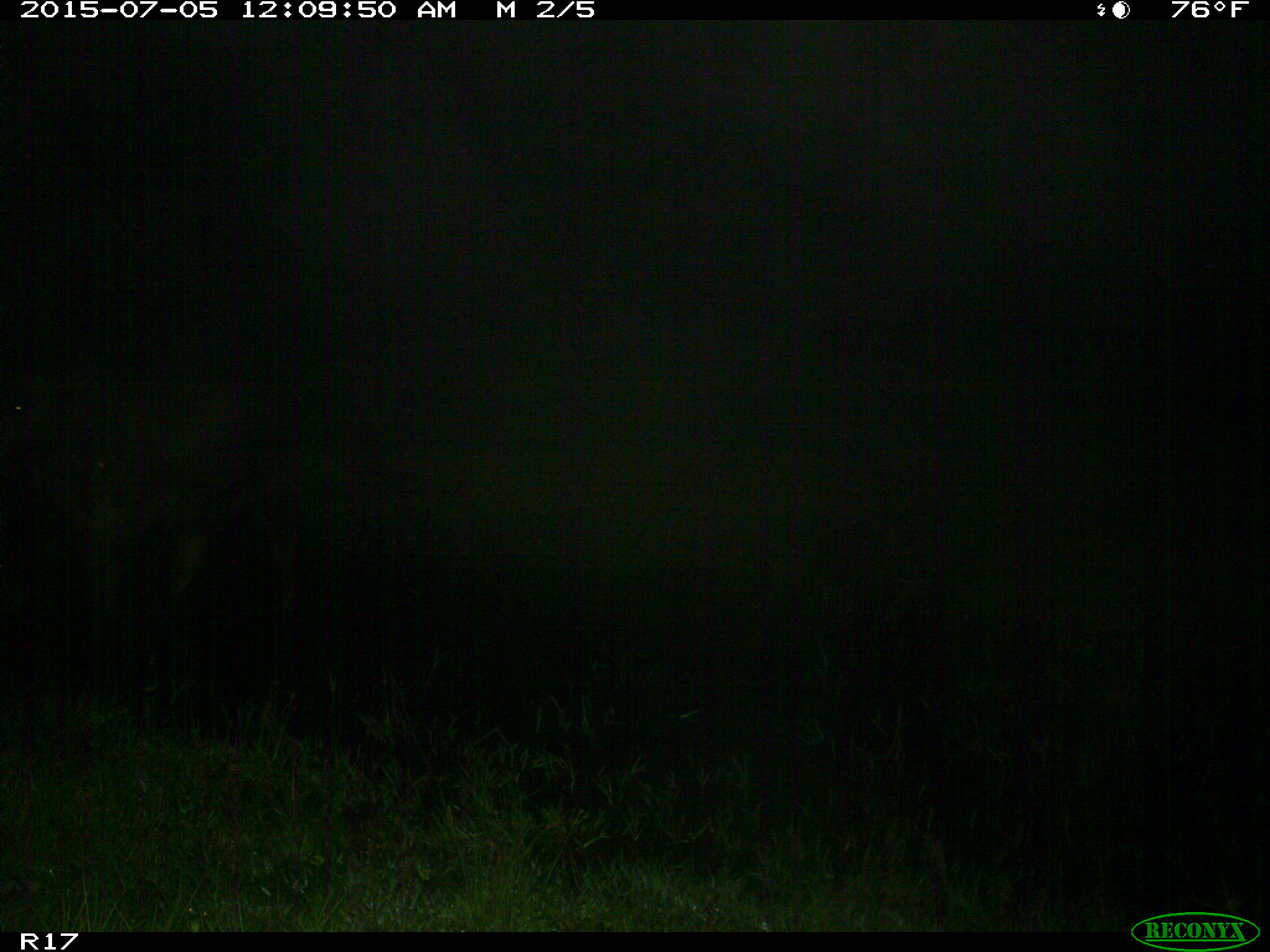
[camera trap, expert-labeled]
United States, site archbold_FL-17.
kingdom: Animalia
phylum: Chordata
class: Mammalia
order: Artiodactyla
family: Bovidae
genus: Bos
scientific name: Bos taurus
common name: domestic cow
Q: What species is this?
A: Bos taurus (domestic cow).